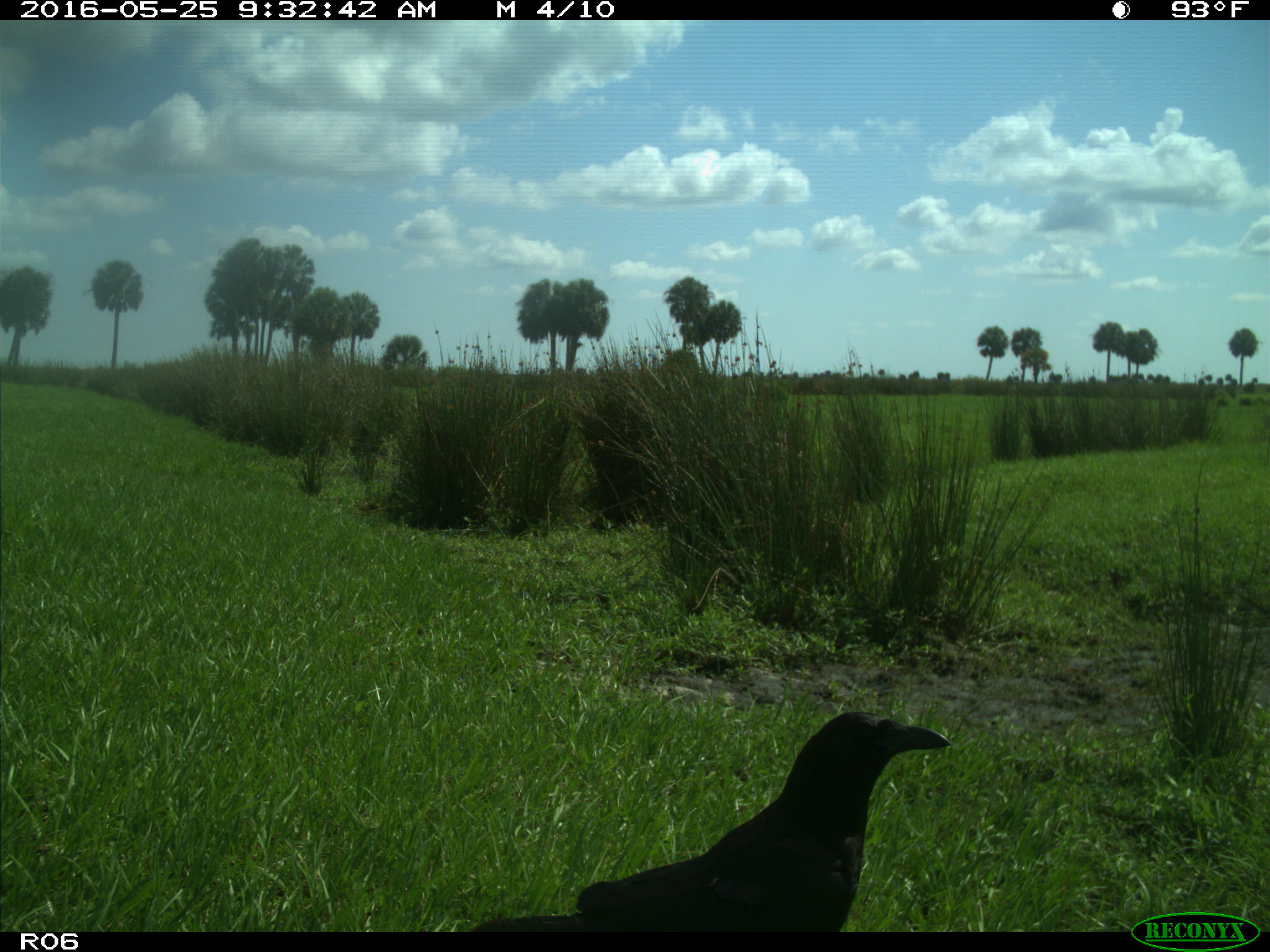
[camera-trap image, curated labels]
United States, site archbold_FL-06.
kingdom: Animalia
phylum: Chordata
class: Aves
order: Passeriformes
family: Corvidae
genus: Corvus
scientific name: Corvus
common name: crows and ravens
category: unidentified corvus